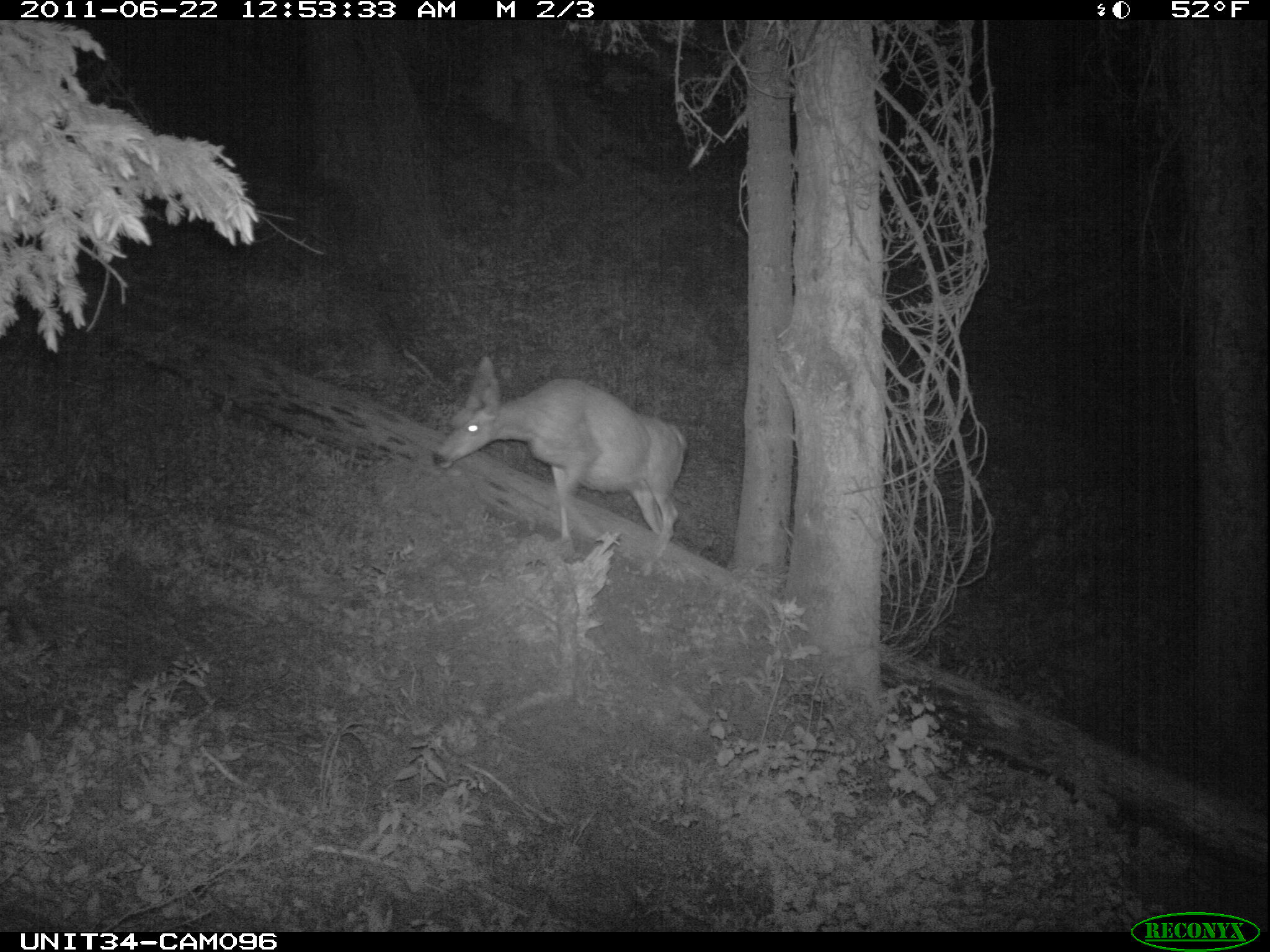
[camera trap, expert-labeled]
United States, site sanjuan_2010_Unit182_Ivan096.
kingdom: Animalia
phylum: Chordata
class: Mammalia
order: Artiodactyla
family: Cervidae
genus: Odocoileus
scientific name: Odocoileus hemionus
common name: mule deer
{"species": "Odocoileus hemionus (mule deer)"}